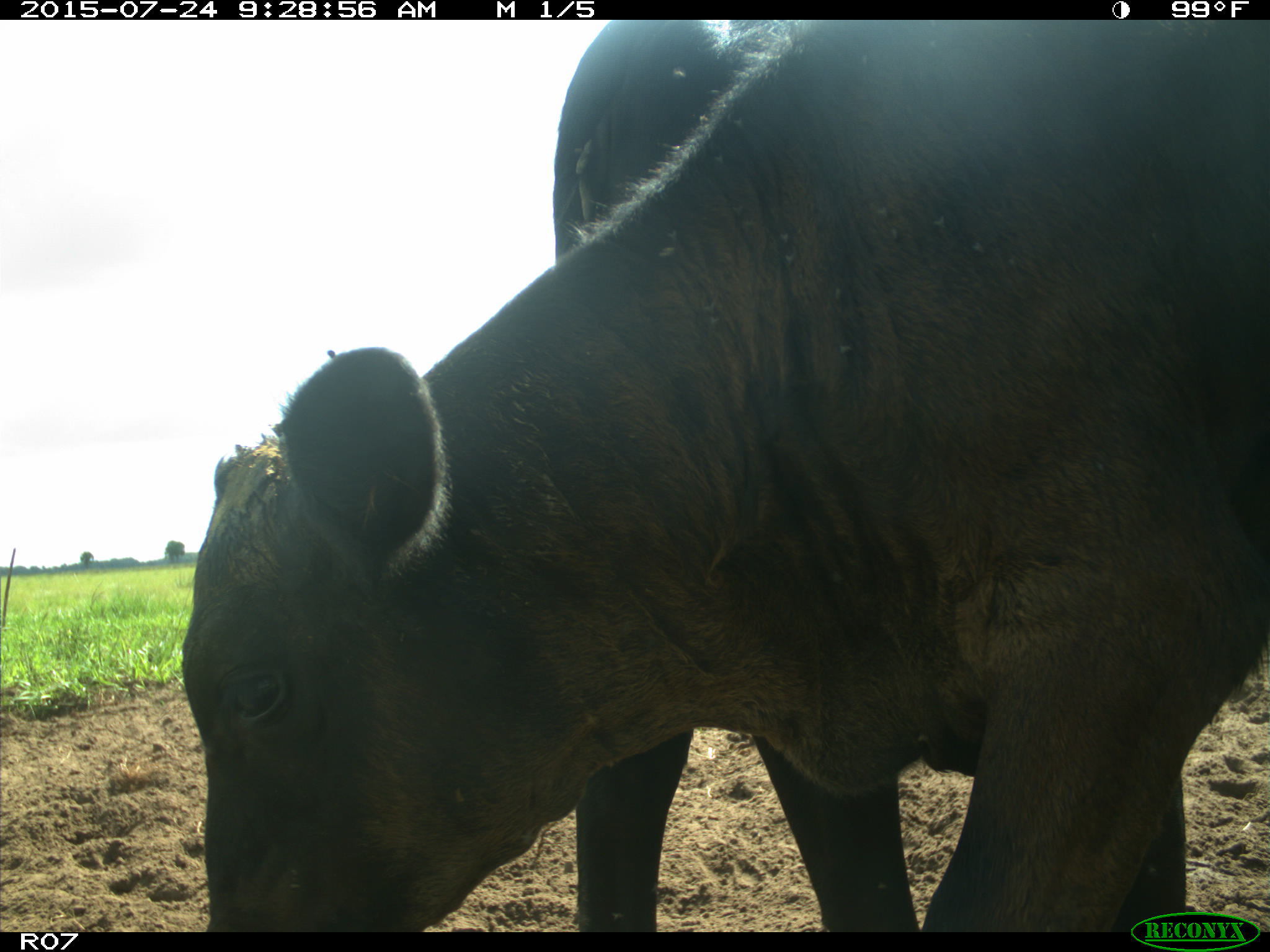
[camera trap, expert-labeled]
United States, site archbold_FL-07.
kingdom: Animalia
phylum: Chordata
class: Mammalia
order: Artiodactyla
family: Bovidae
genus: Bos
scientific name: Bos taurus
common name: domestic cow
Bos taurus (domestic cow).